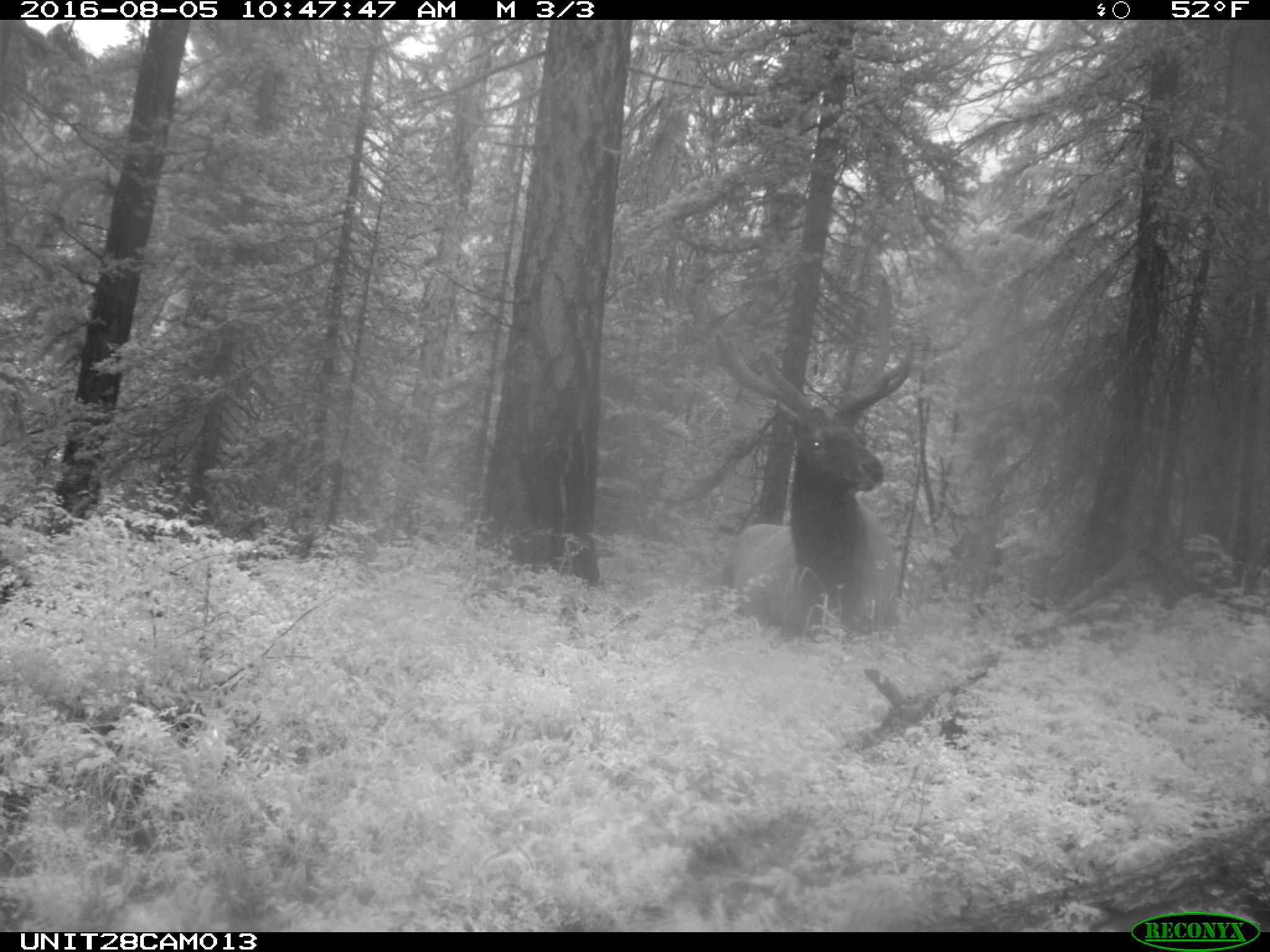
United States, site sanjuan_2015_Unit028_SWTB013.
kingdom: Animalia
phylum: Chordata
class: Mammalia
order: Artiodactyla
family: Cervidae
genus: Cervus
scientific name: Cervus elaphus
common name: red deer